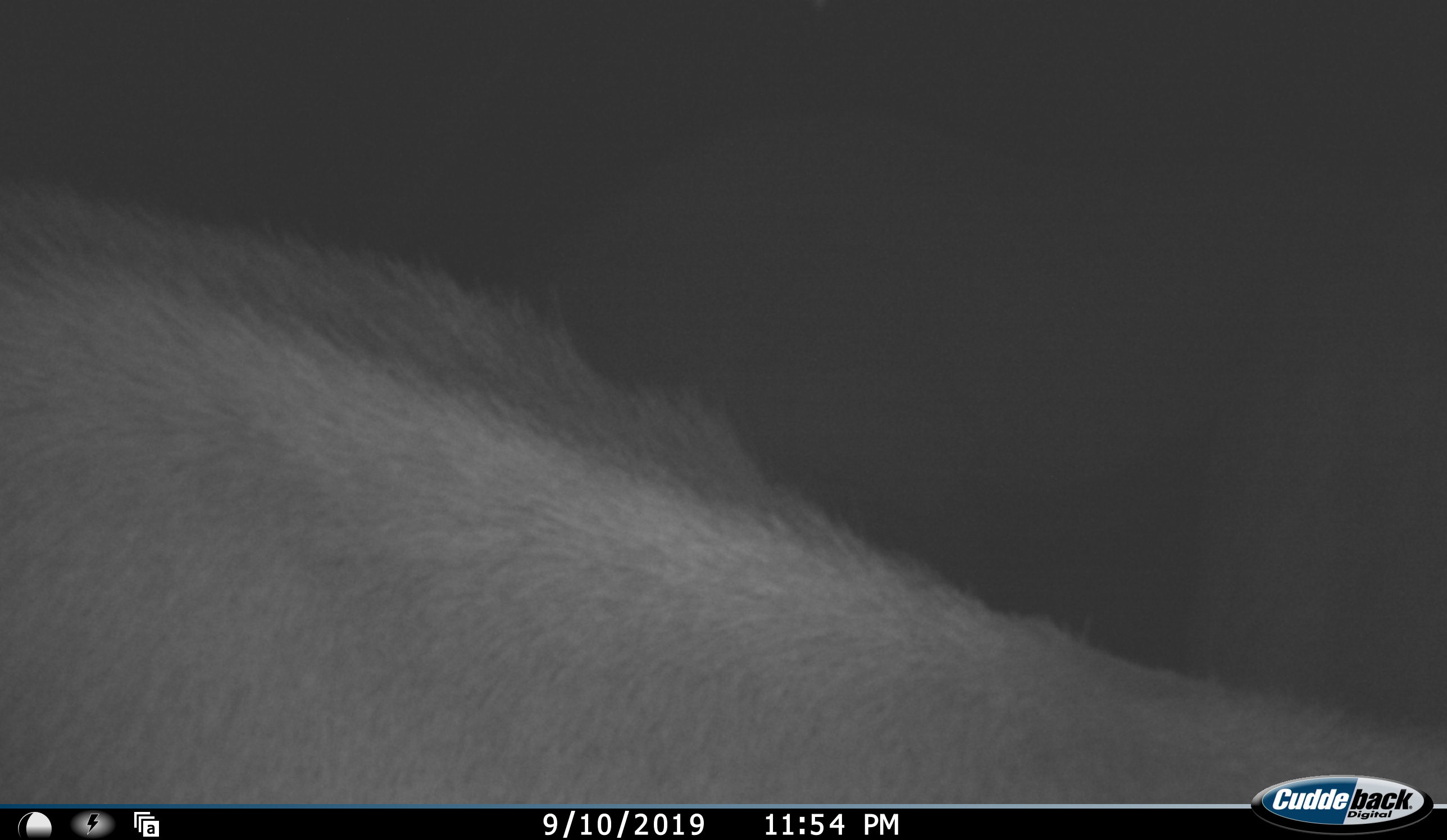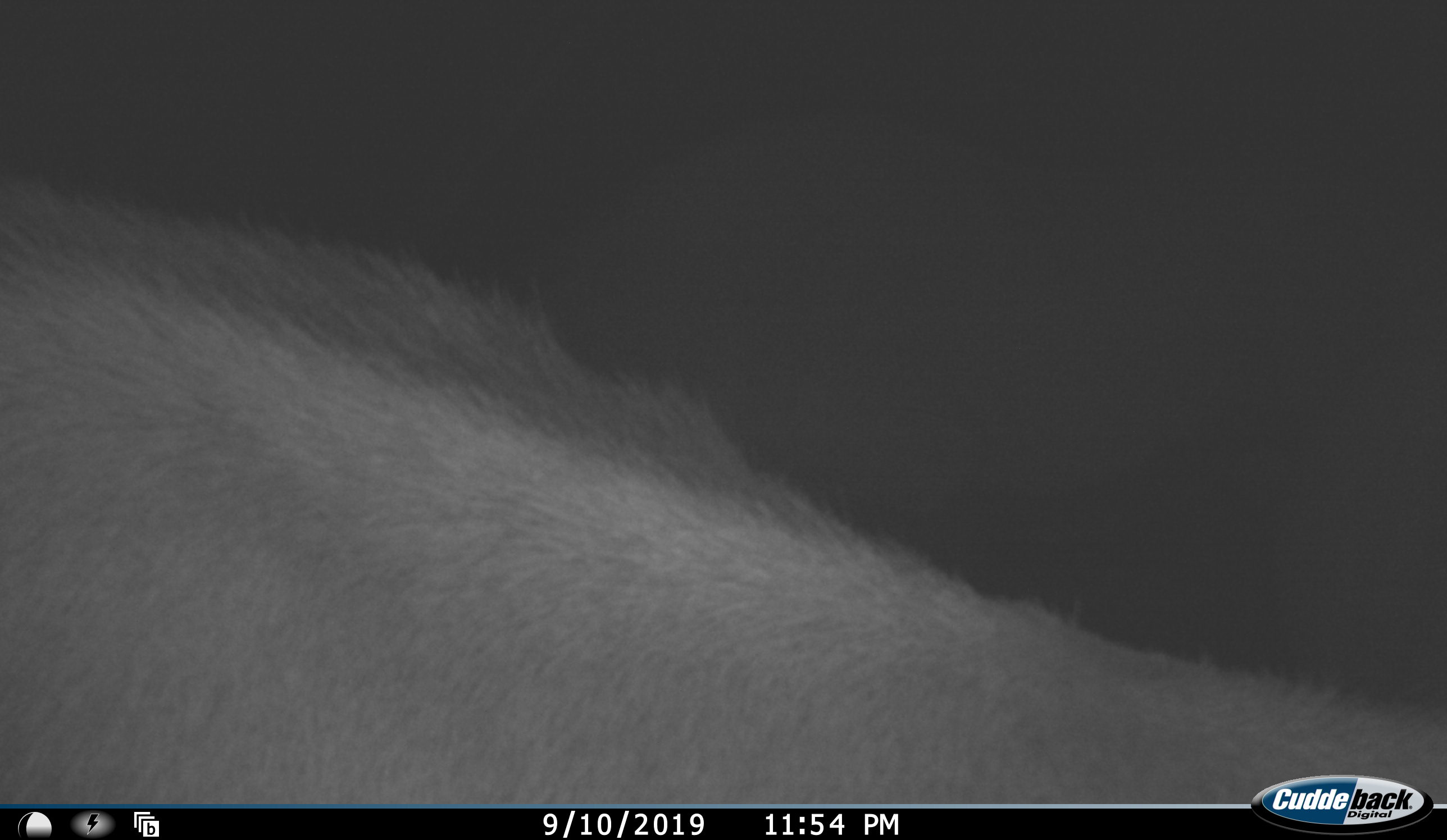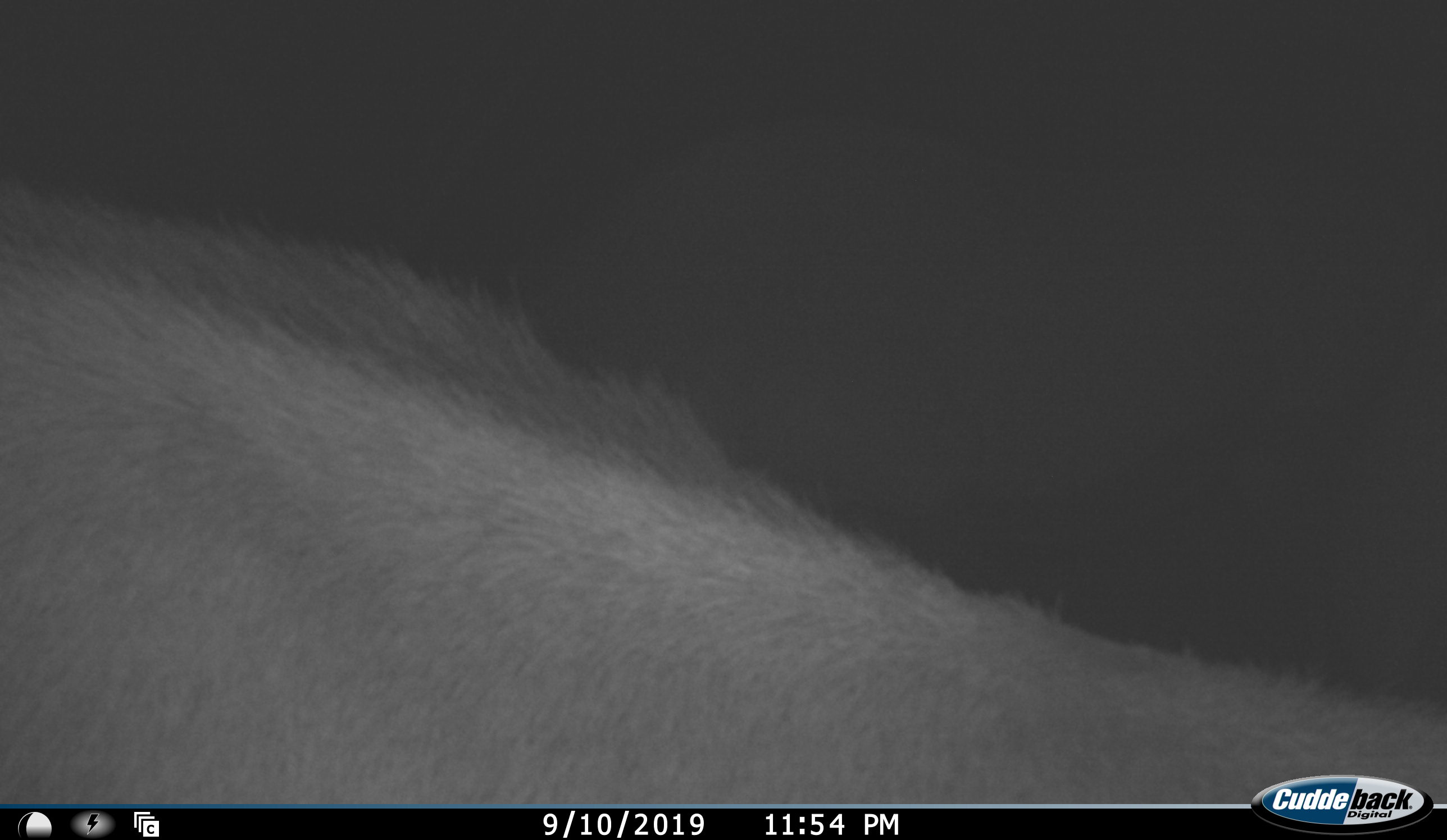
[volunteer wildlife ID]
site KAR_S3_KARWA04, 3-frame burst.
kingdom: Animalia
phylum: Chordata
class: Mammalia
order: Artiodactyla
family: Bovidae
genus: Tragelaphus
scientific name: Tragelaphus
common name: kudu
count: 1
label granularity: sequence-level